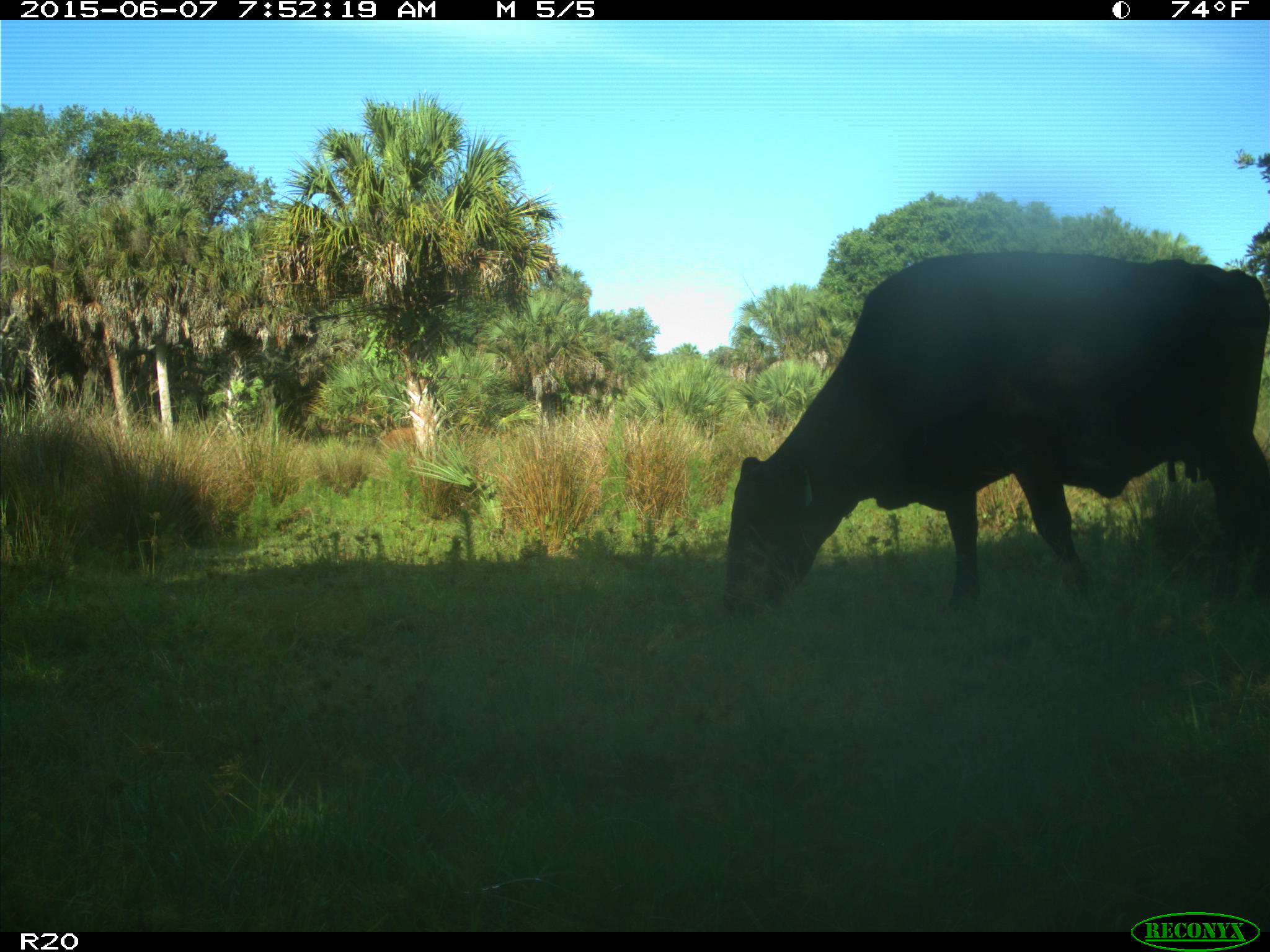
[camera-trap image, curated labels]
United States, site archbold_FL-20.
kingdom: Animalia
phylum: Chordata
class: Mammalia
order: Artiodactyla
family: Bovidae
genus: Bos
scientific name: Bos taurus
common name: domestic cow